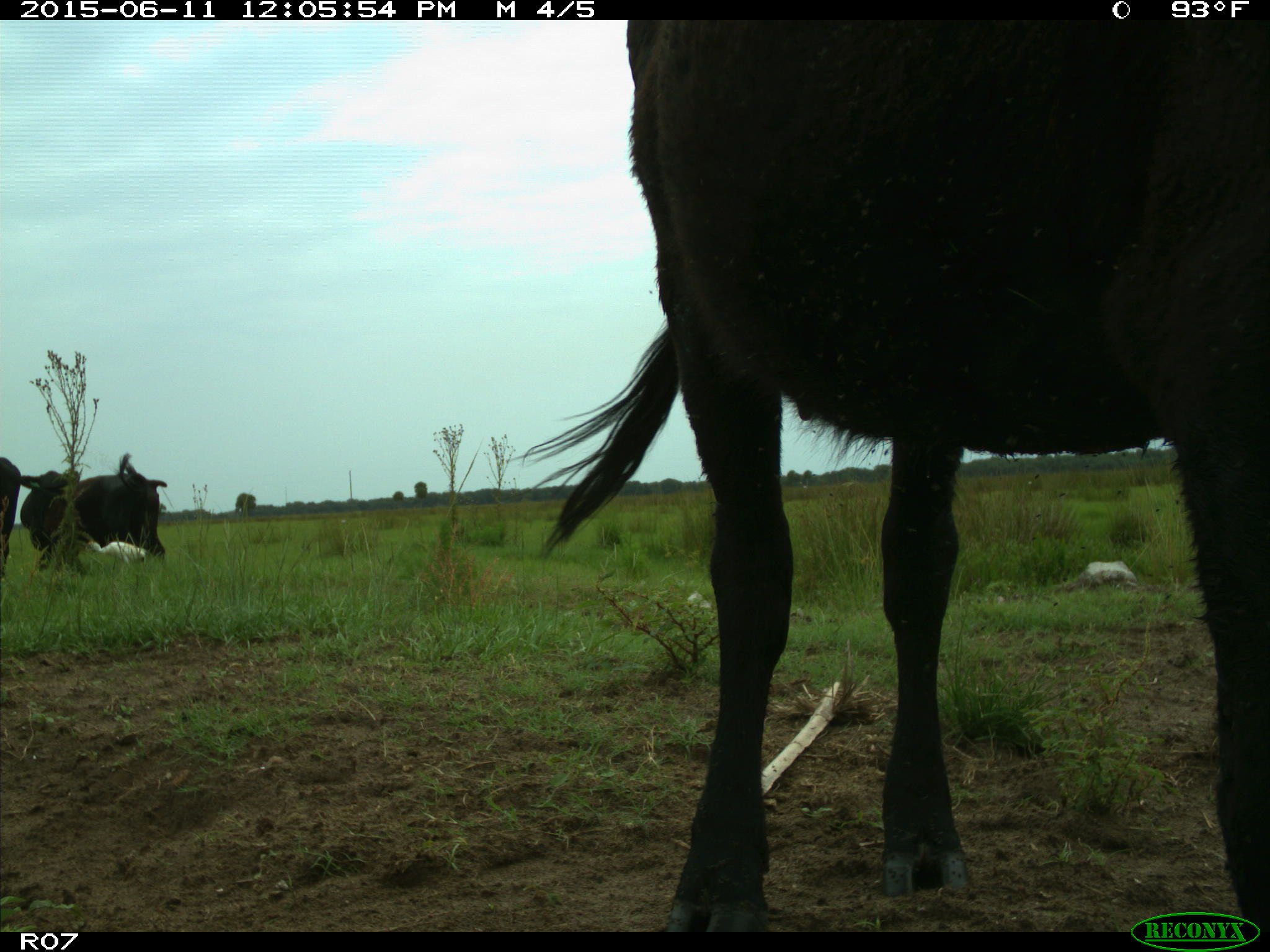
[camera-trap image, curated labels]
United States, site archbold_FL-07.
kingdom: Animalia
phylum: Chordata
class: Mammalia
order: Artiodactyla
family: Bovidae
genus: Bos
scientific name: Bos taurus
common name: domestic cow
Bos taurus (domestic cow).